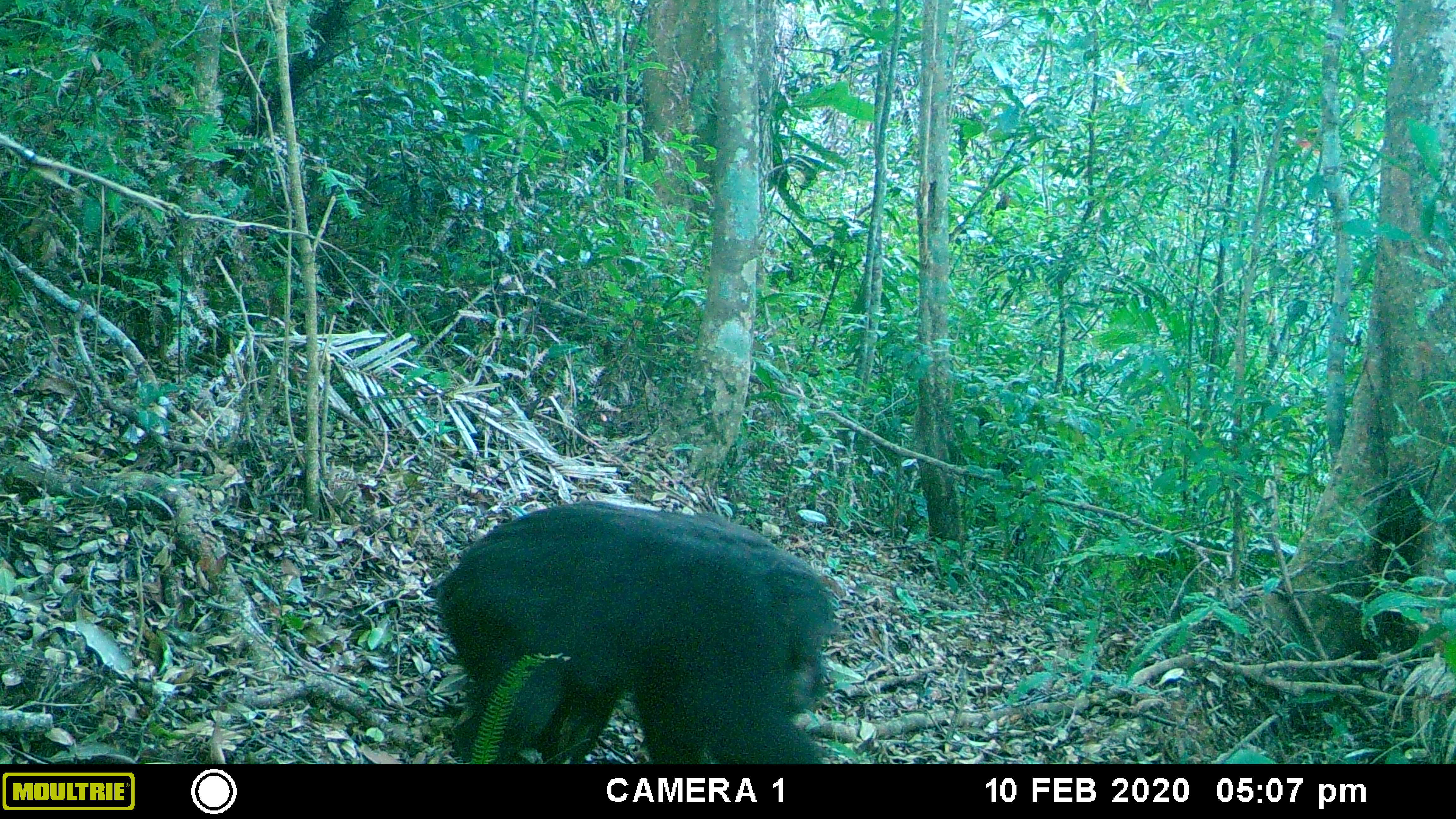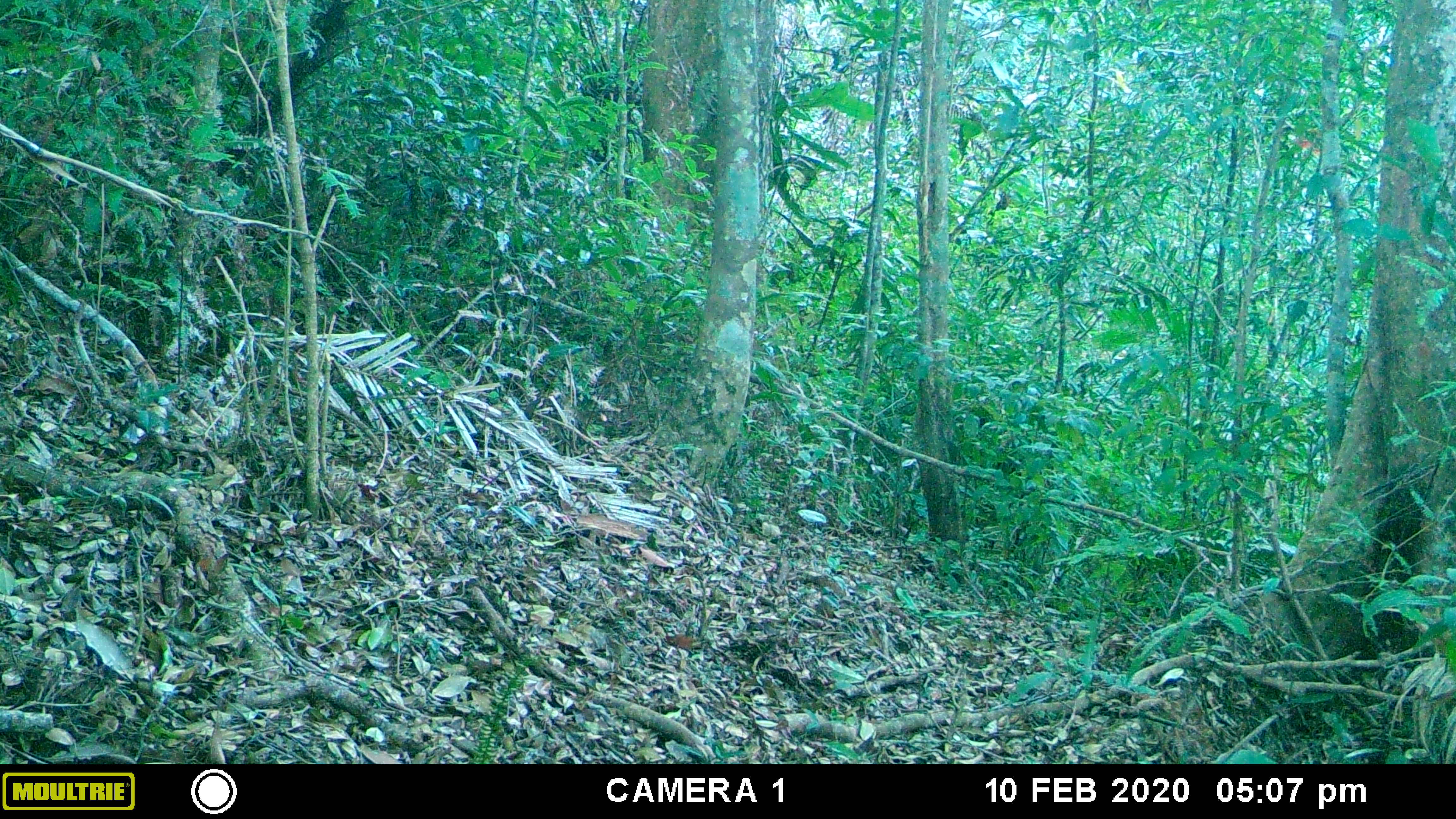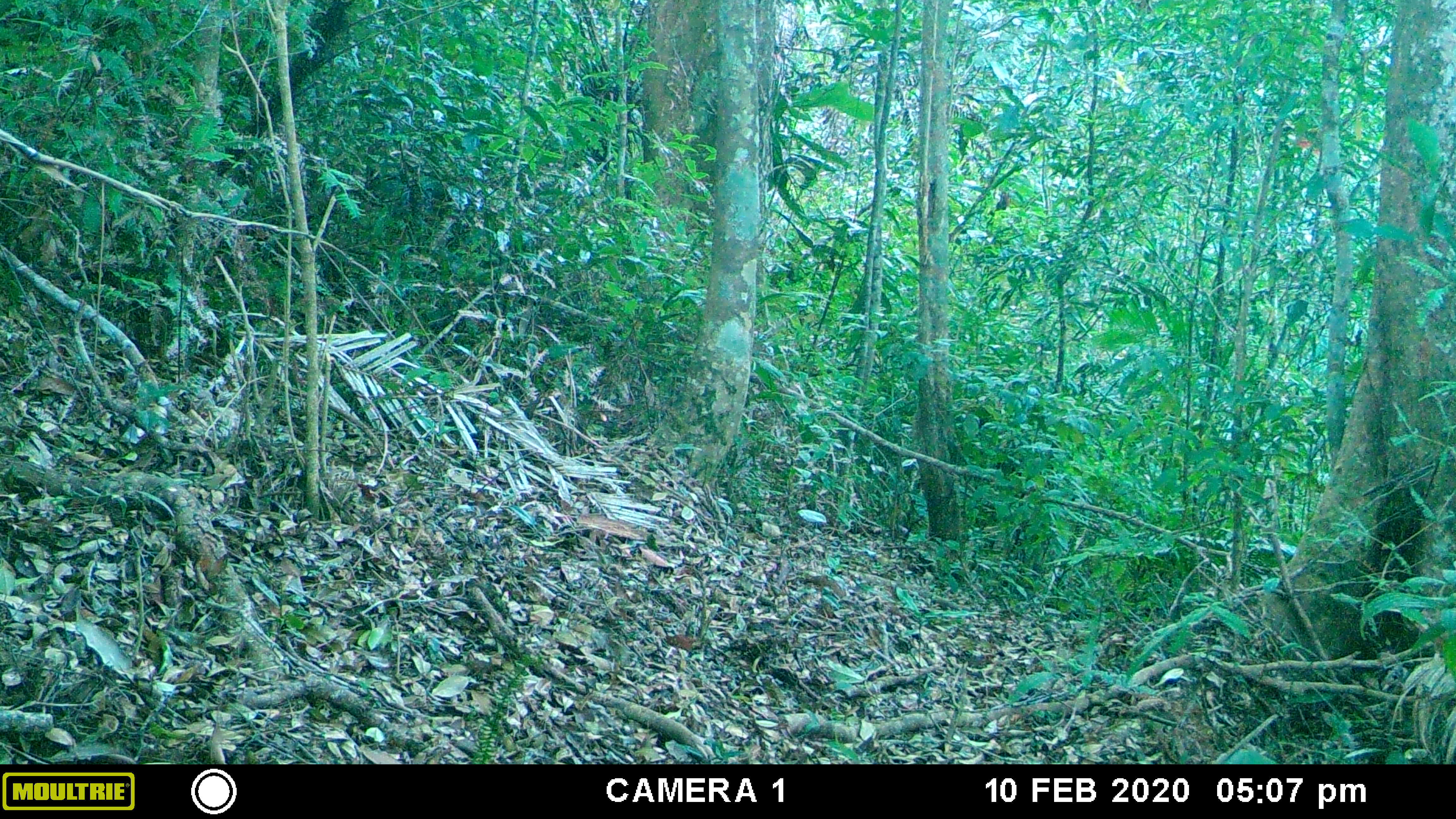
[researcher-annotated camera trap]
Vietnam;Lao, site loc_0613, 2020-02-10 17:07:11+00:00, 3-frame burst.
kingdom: Animalia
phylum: Chordata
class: Mammalia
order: Primates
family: Cercopithecidae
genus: Macaca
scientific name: Macaca arctoides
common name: stump-tailed macaque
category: stump tailed macaque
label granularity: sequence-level